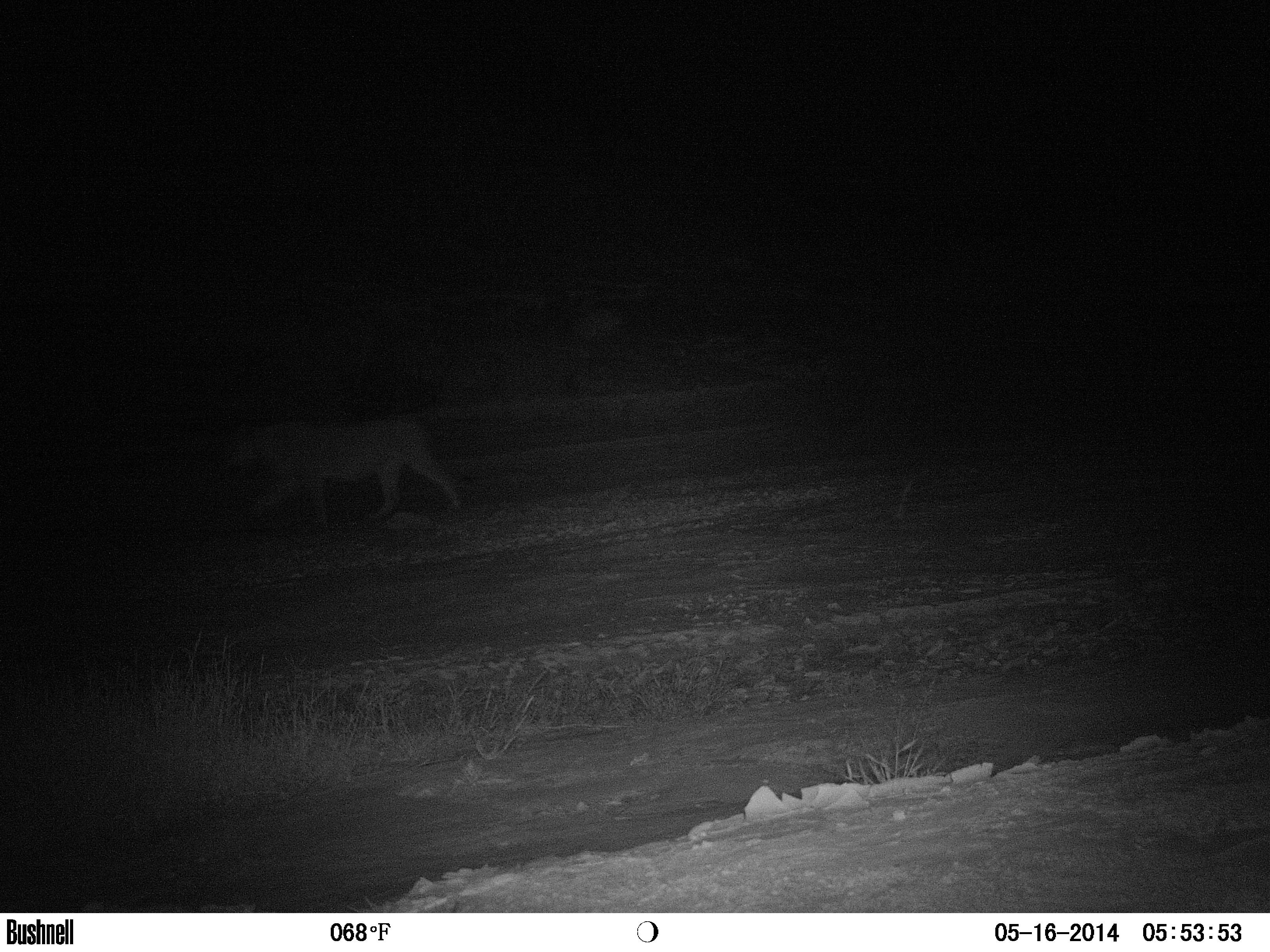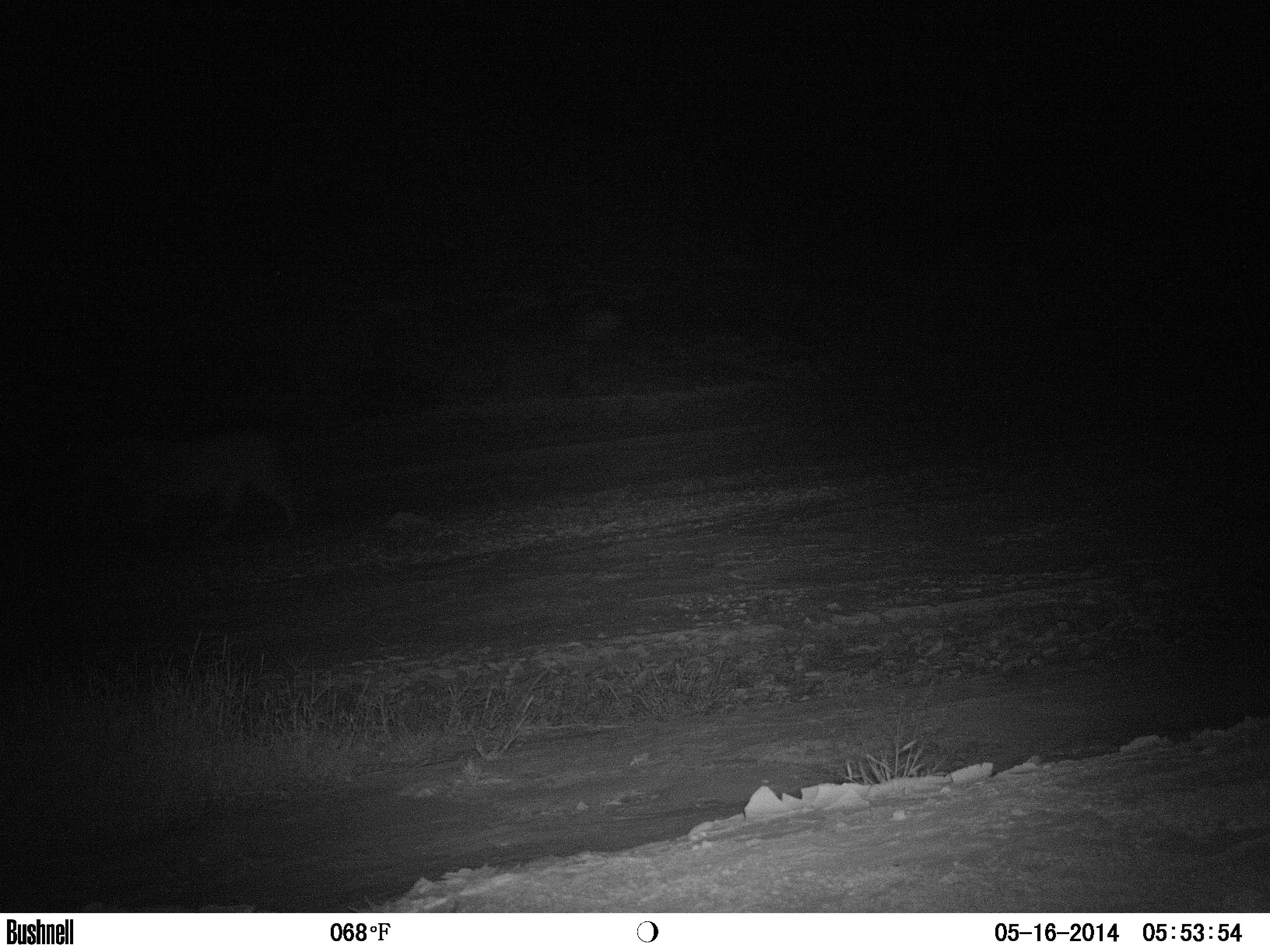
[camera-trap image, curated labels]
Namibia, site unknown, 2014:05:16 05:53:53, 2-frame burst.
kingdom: Animalia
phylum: Chordata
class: Mammalia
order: Carnivora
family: Felidae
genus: Panthera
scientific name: Panthera leo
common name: lion